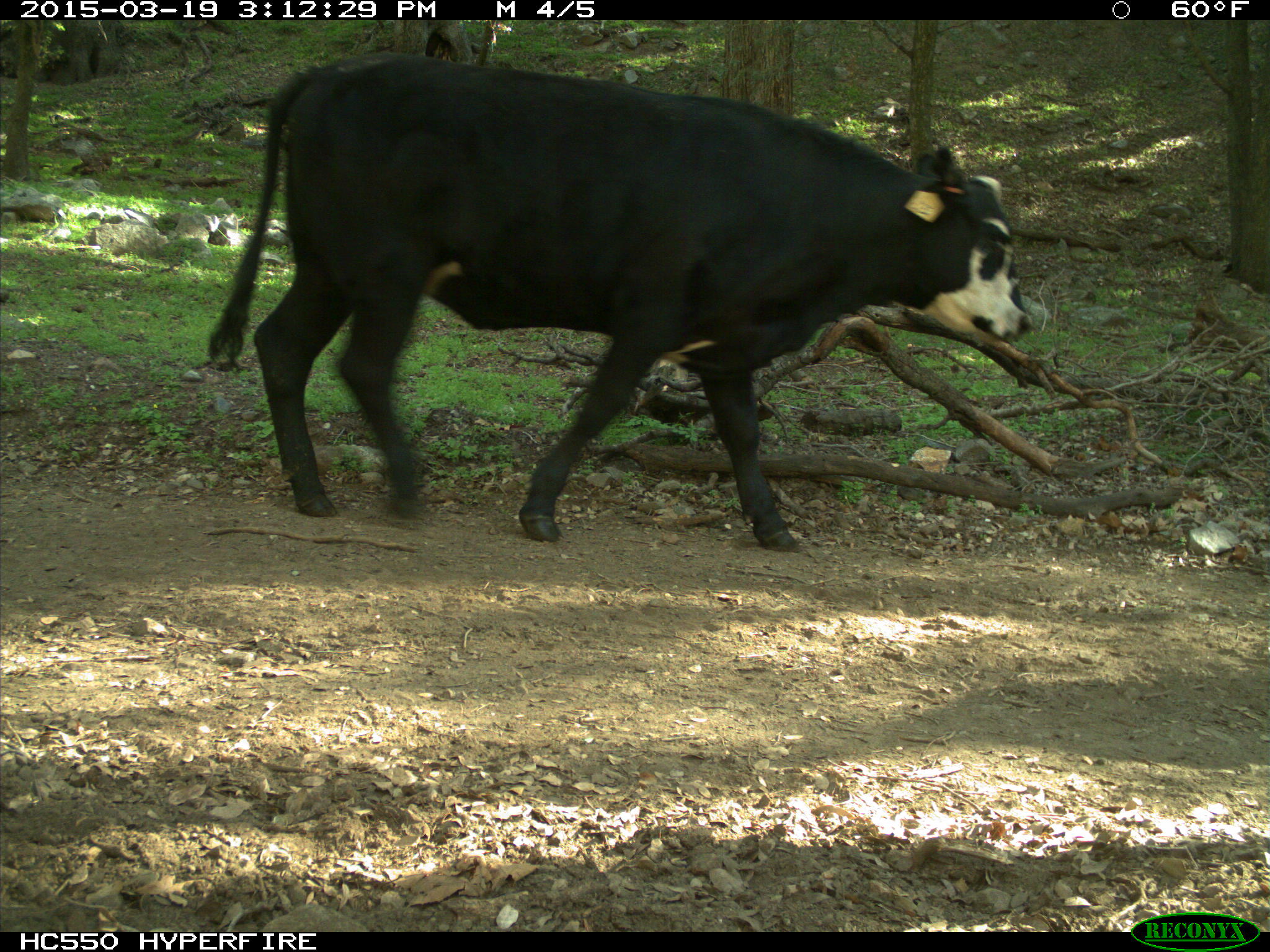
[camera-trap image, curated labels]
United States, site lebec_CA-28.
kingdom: Animalia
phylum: Chordata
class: Mammalia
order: Artiodactyla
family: Bovidae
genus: Bos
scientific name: Bos taurus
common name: domestic cow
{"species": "Bos taurus (domestic cow)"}